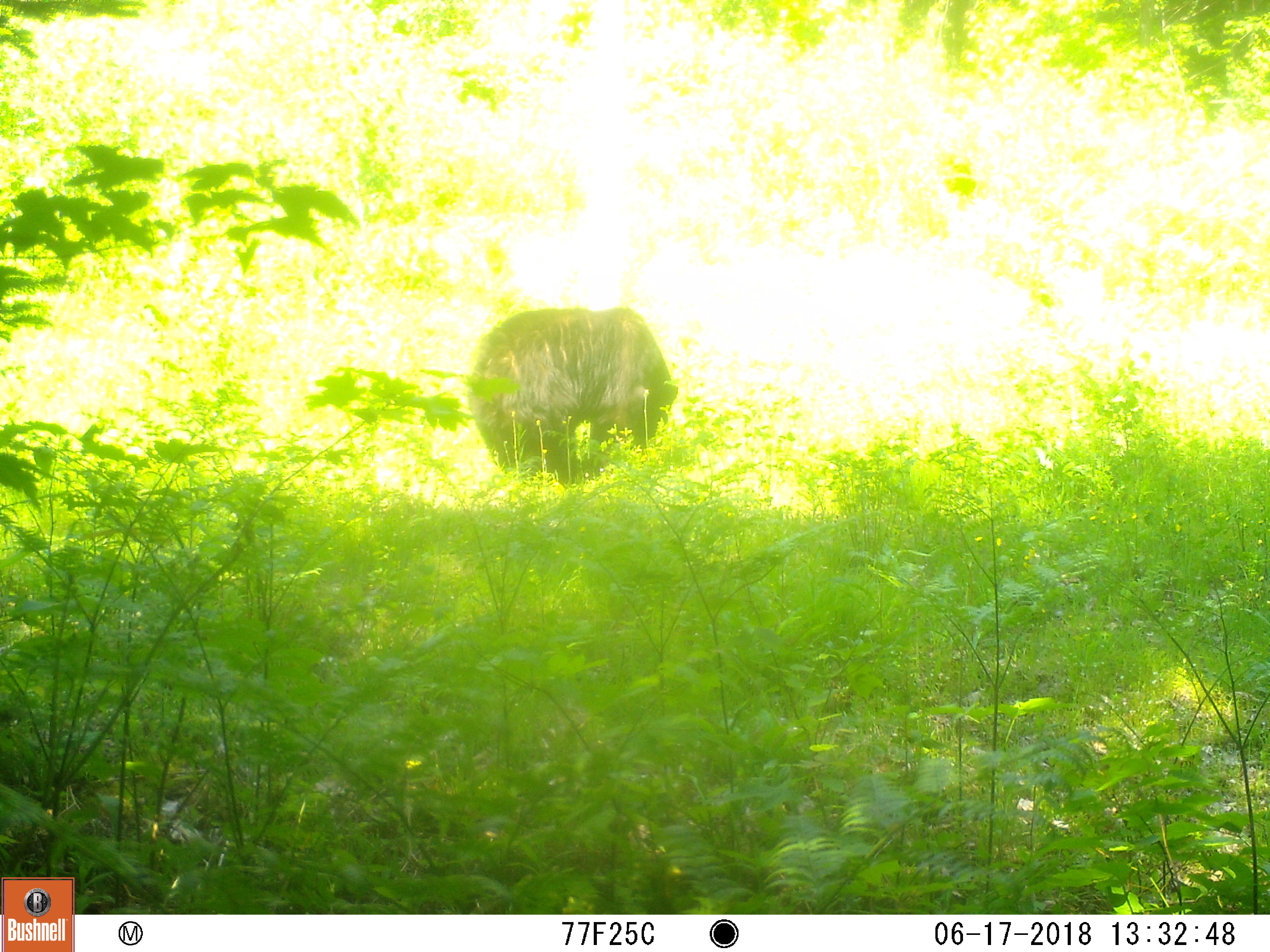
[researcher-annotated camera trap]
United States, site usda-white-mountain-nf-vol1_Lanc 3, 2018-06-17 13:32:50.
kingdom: Animalia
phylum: Chordata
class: Mammalia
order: Carnivora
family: Ursidae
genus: Ursus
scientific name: Ursus americanus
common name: black bear